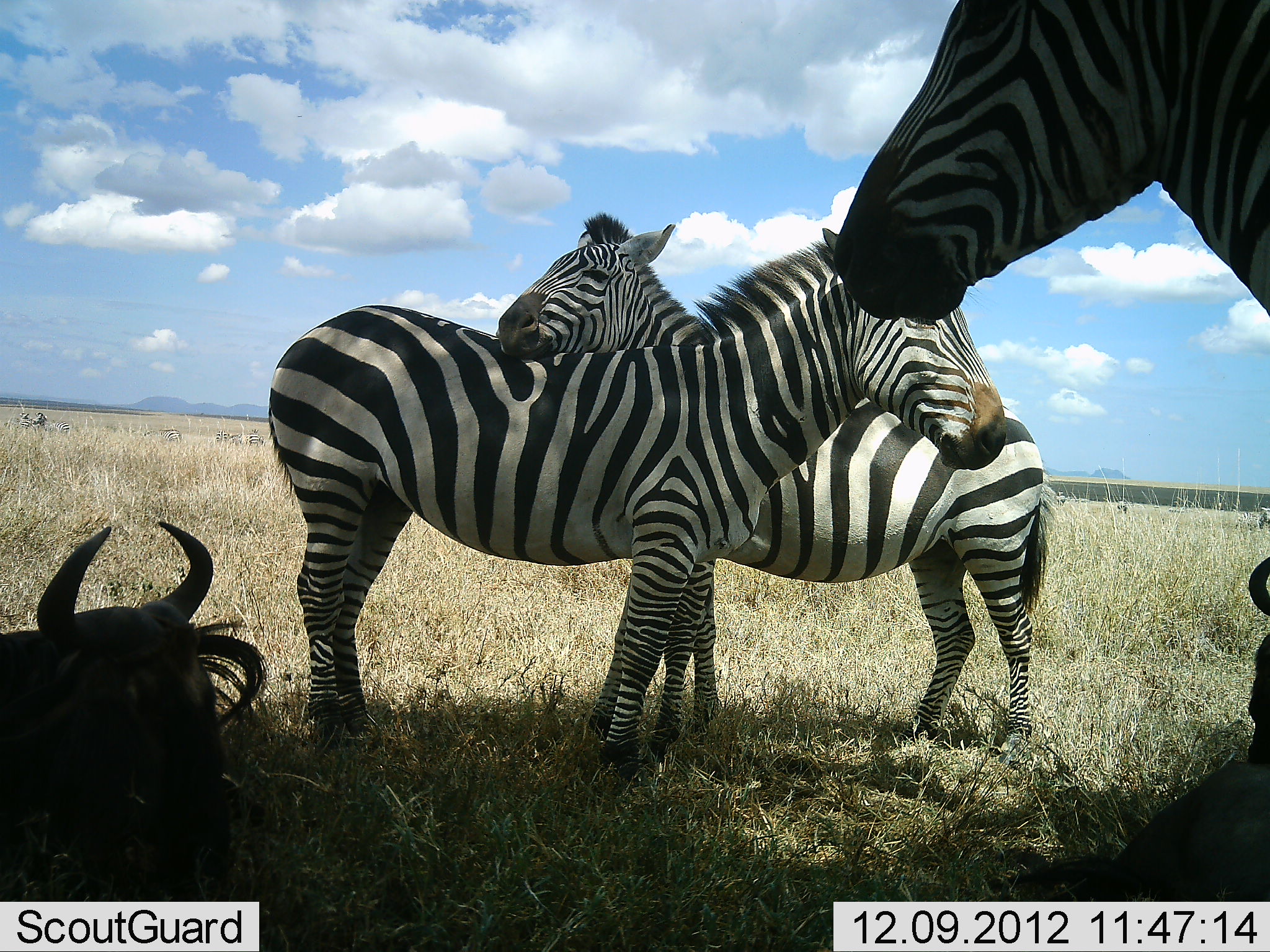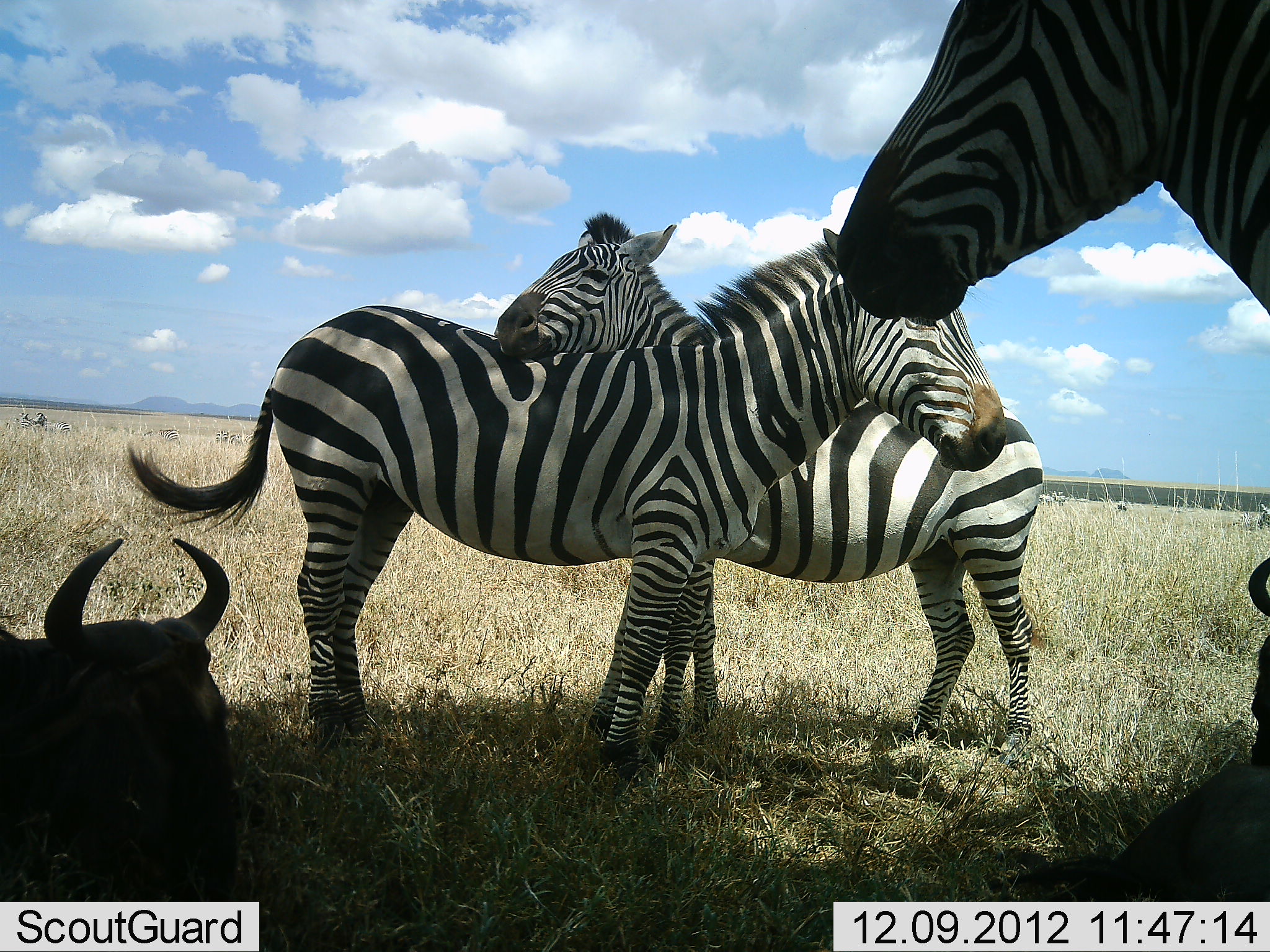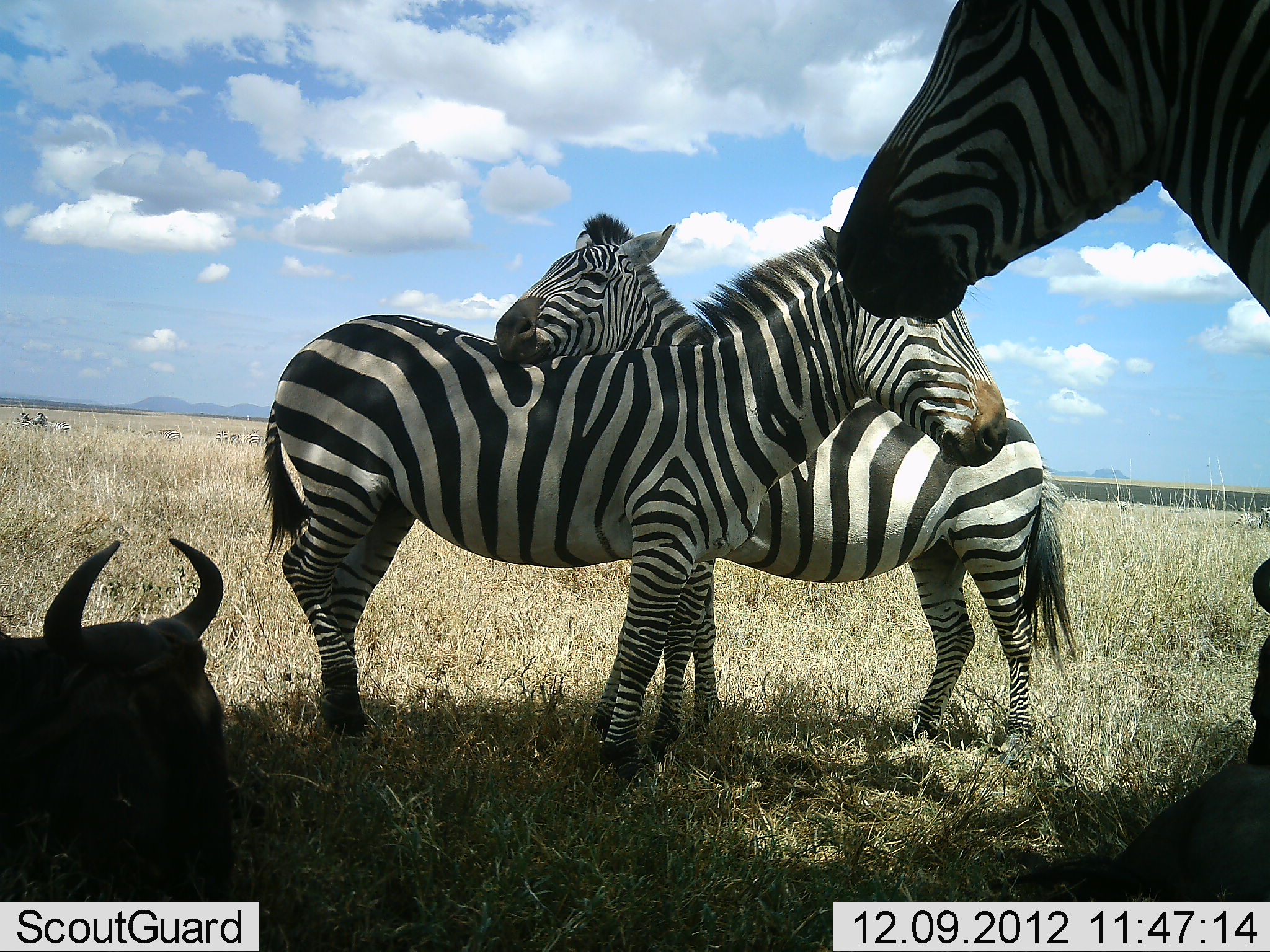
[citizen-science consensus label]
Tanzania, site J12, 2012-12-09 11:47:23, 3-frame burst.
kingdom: Animalia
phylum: Chordata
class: Mammalia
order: Artiodactyla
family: Bovidae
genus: Connochaetes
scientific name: Connochaetes taurinus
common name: blue wildebeest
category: wildebeest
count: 2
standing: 9%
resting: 100%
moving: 9%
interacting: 0%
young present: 0%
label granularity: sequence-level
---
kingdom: Animalia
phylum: Chordata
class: Mammalia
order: Perissodactyla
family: Equidae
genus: Equus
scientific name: Equus quagga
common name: plains zebra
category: zebra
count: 3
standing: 100%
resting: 8%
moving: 0%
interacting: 50%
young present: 0%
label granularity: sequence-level